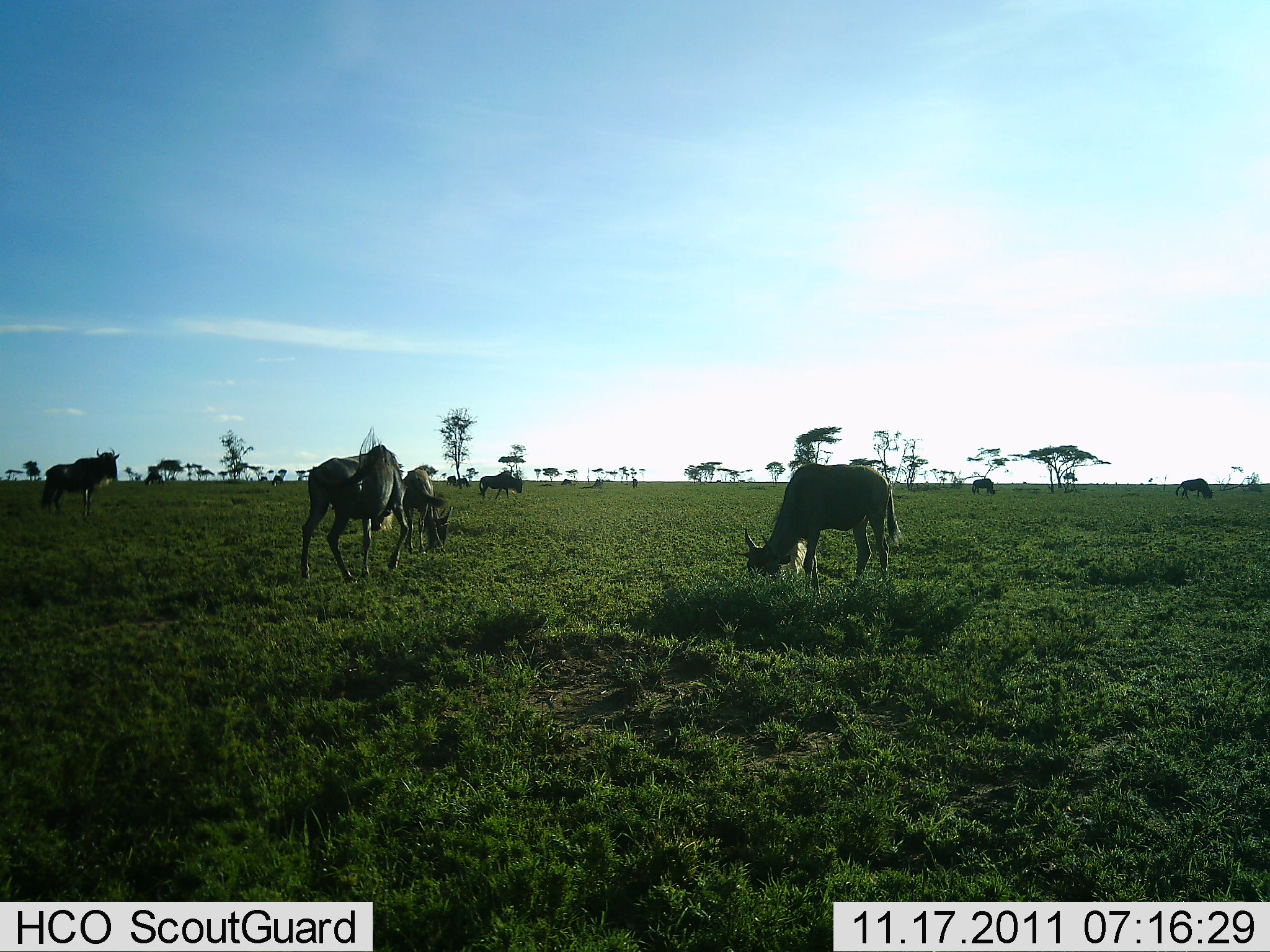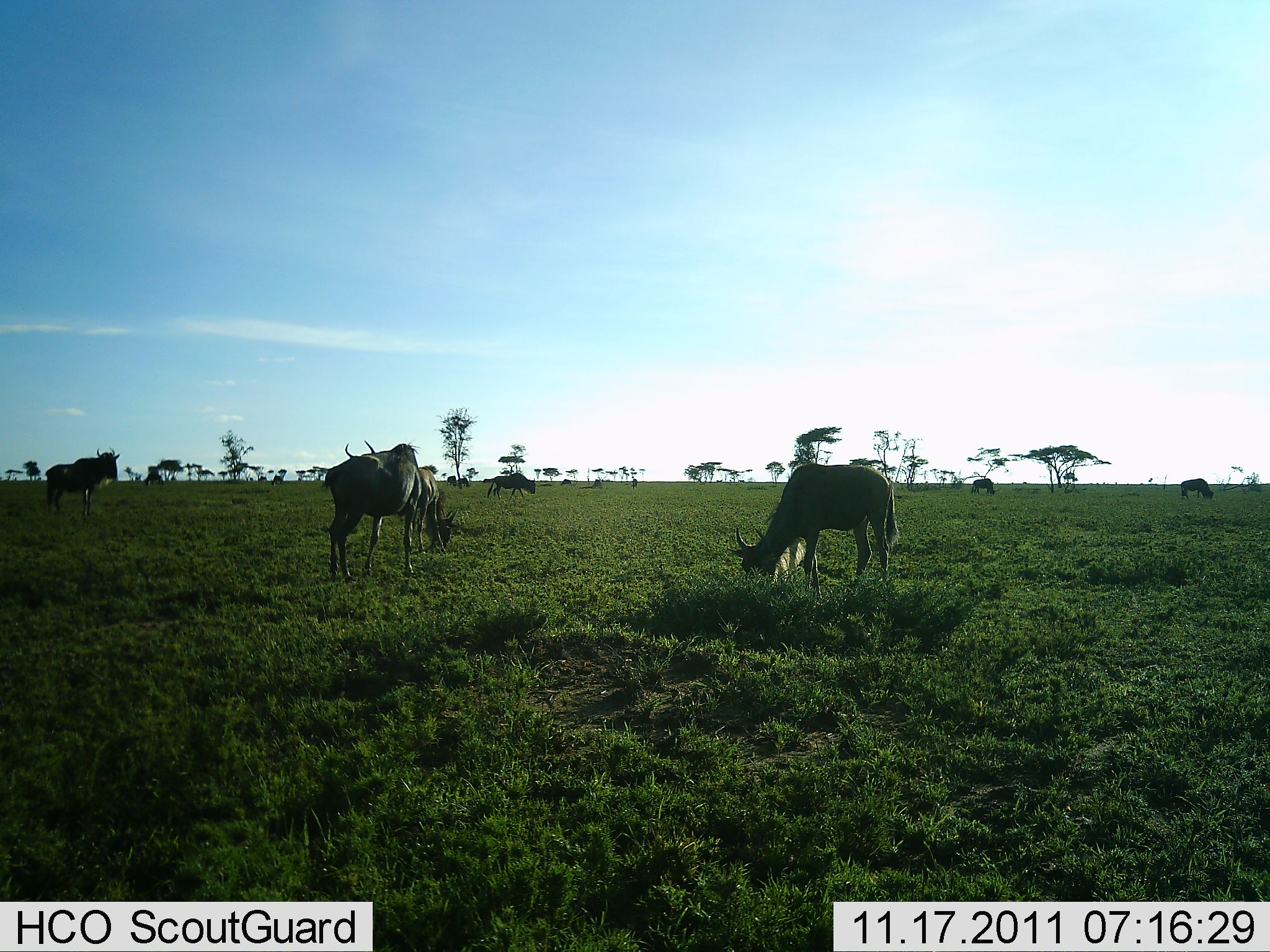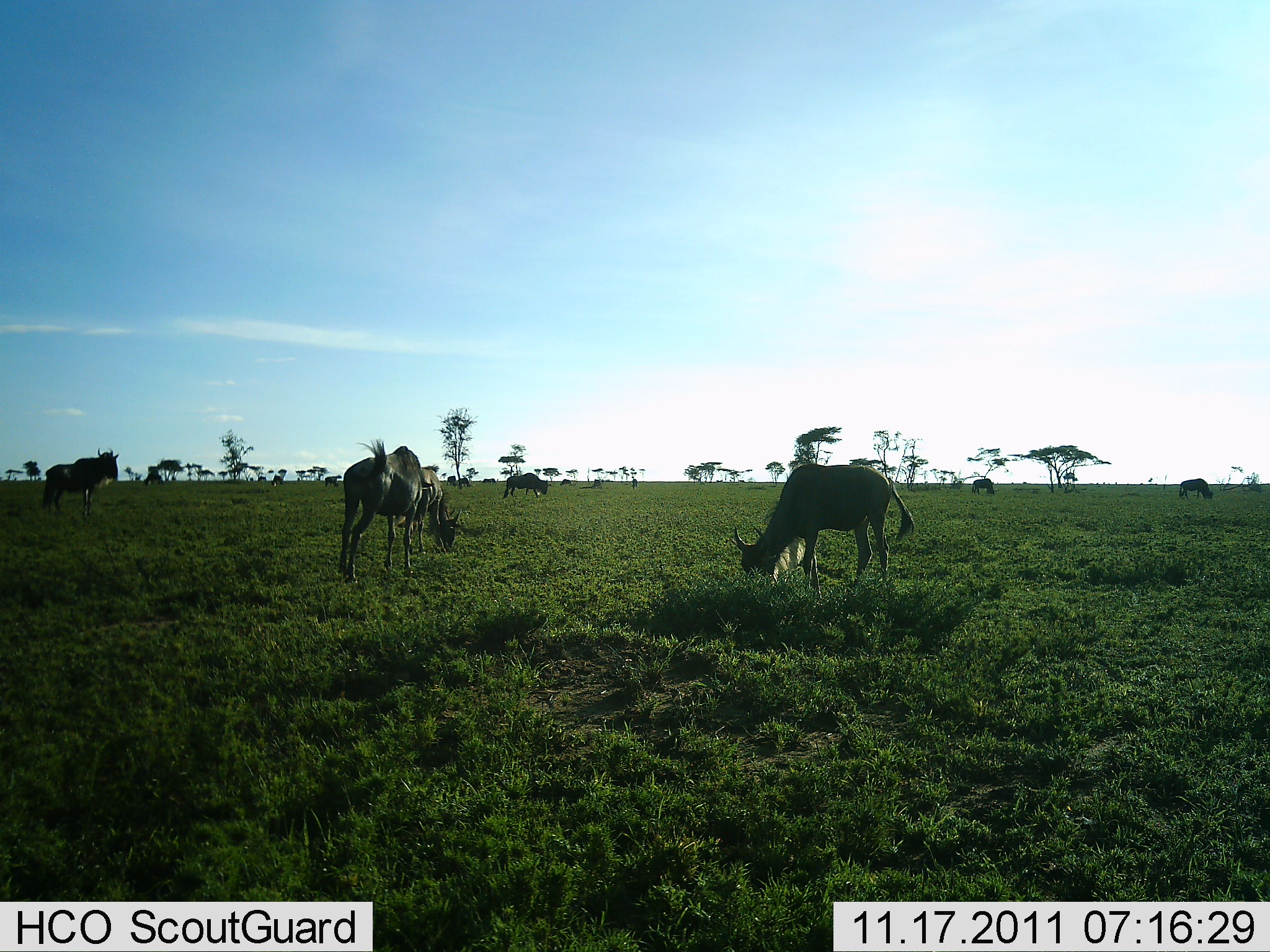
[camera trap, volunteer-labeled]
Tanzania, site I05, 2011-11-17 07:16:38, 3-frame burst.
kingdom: Animalia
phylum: Chordata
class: Mammalia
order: Artiodactyla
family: Bovidae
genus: Connochaetes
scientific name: Connochaetes taurinus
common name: blue wildebeest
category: wildebeest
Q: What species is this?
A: Wildebeest (blue wildebeest) (Connochaetes taurinus).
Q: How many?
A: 7.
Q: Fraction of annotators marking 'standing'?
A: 45%.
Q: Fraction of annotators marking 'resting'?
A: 0%.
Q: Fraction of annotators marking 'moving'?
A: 27%.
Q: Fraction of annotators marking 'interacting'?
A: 0%.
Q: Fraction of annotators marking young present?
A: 0%.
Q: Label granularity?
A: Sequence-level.